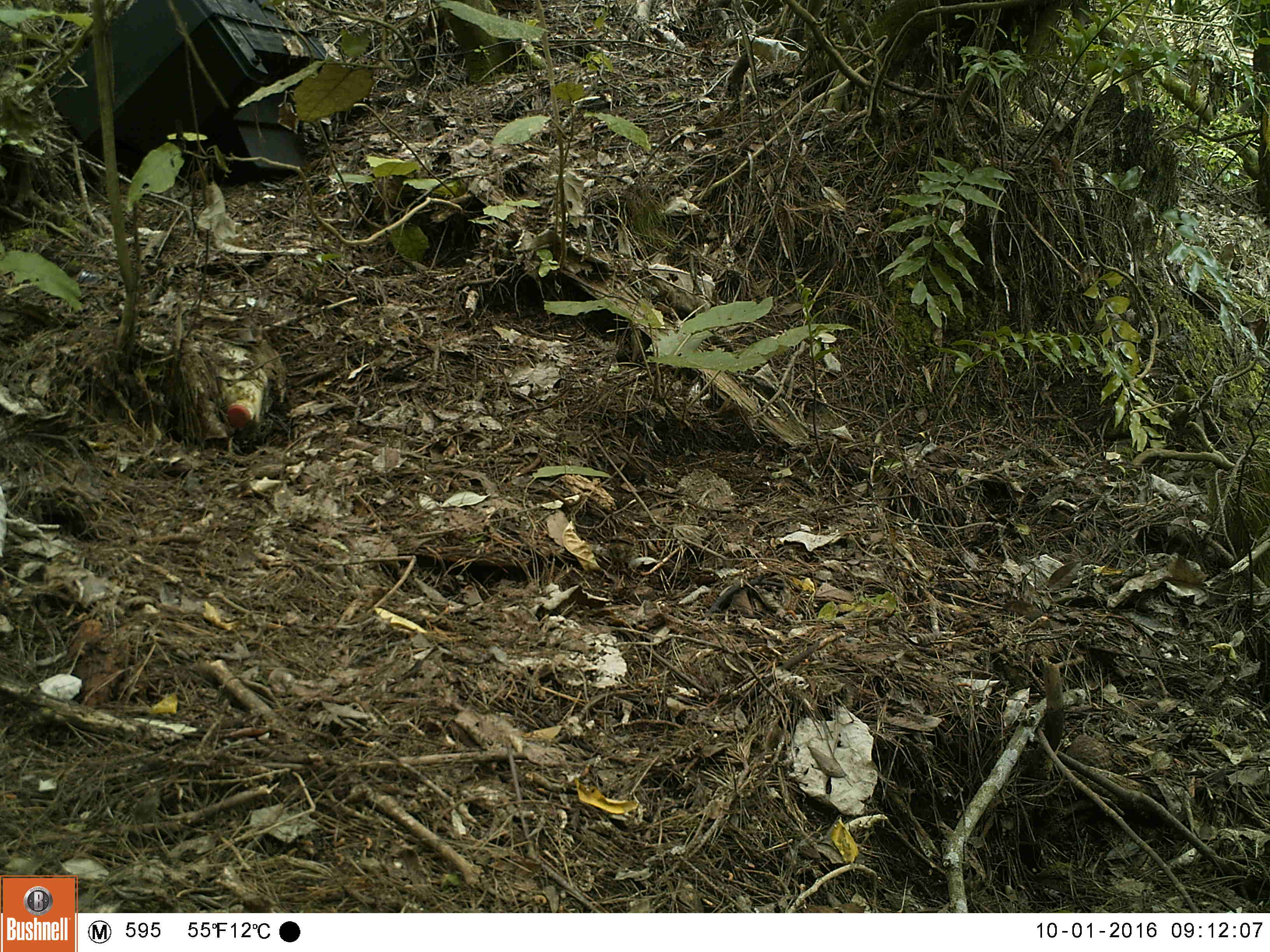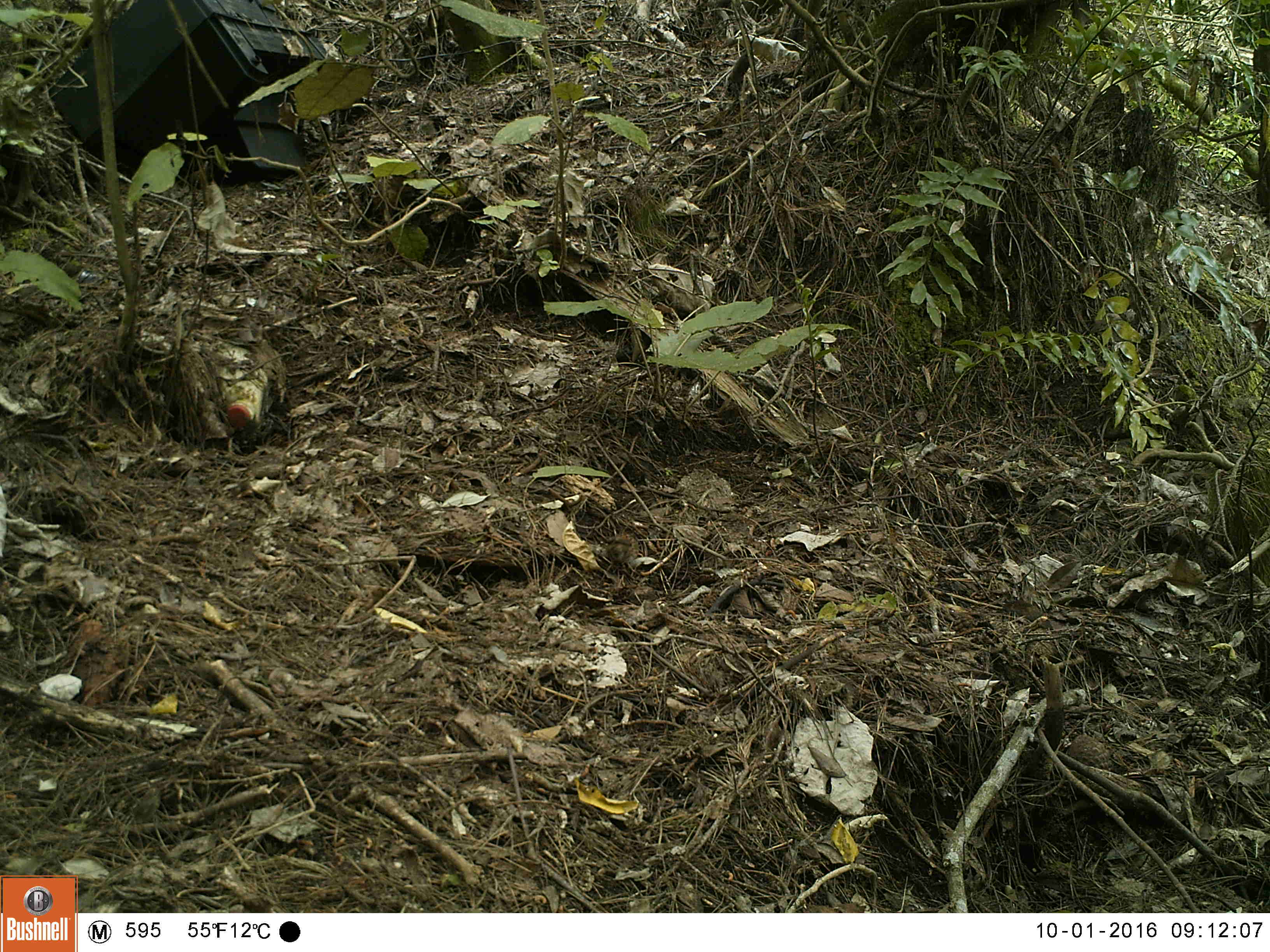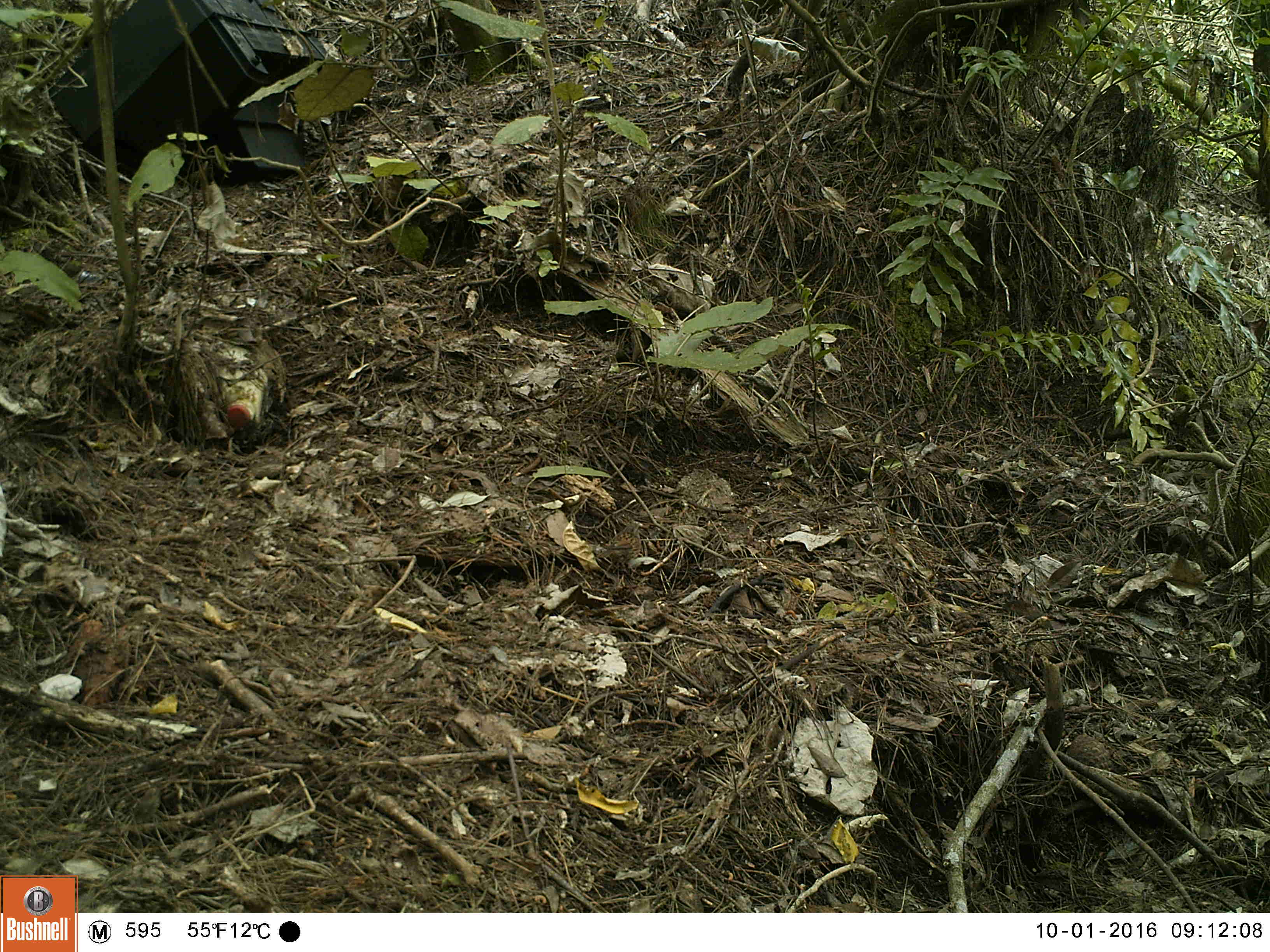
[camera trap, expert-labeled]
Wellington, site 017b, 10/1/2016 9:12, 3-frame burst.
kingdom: Animalia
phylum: Chordata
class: Aves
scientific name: Aves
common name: bird